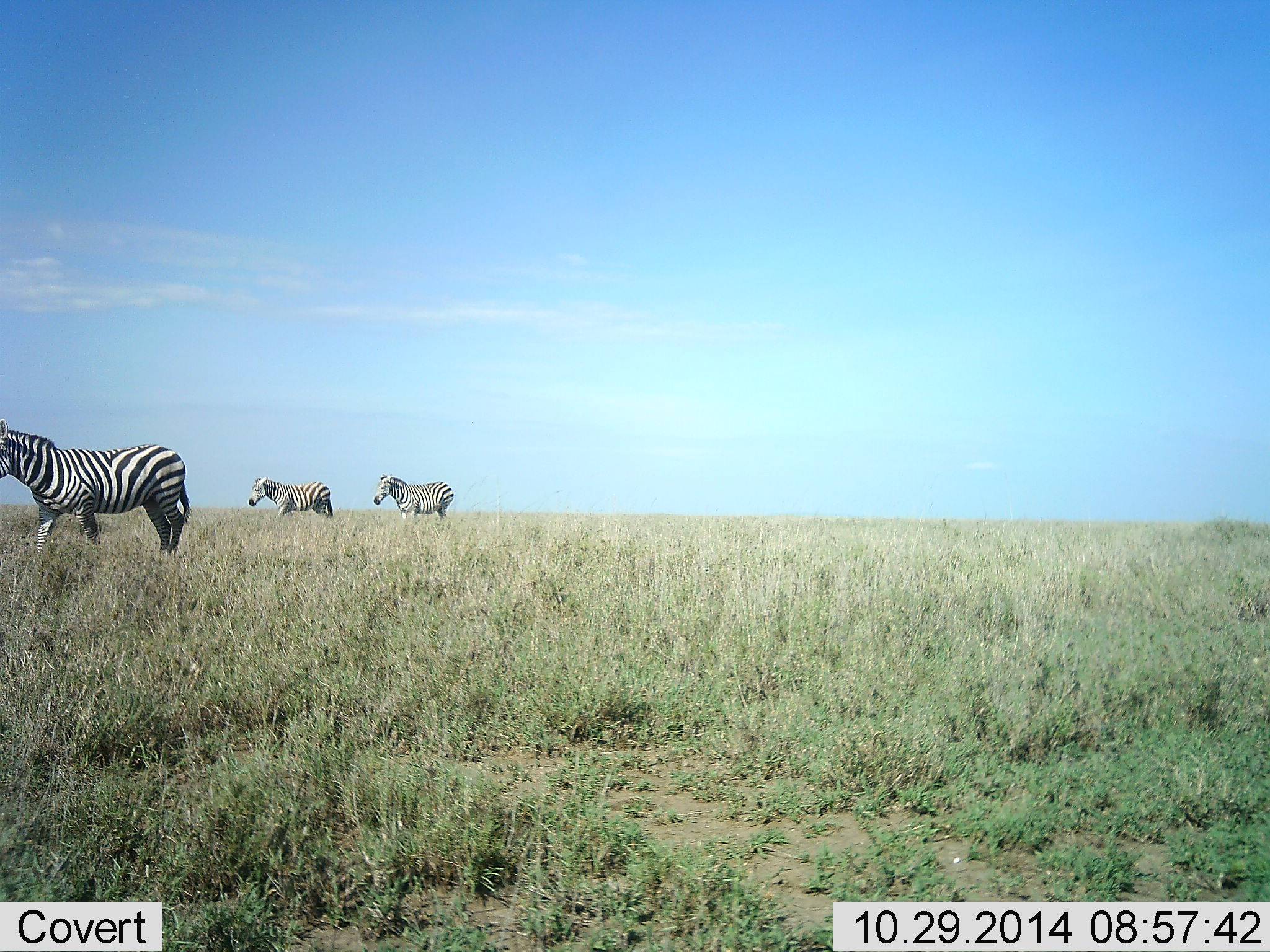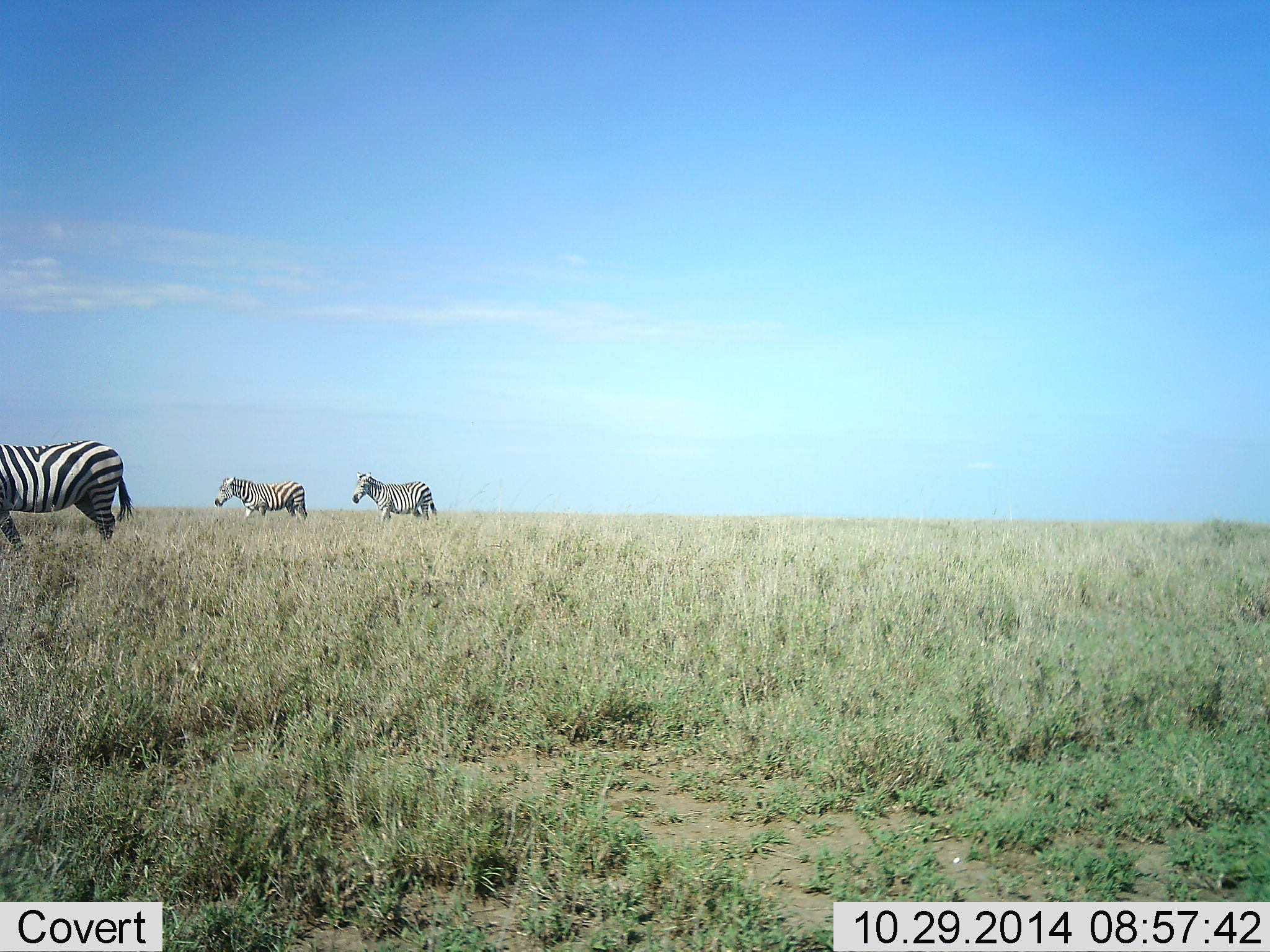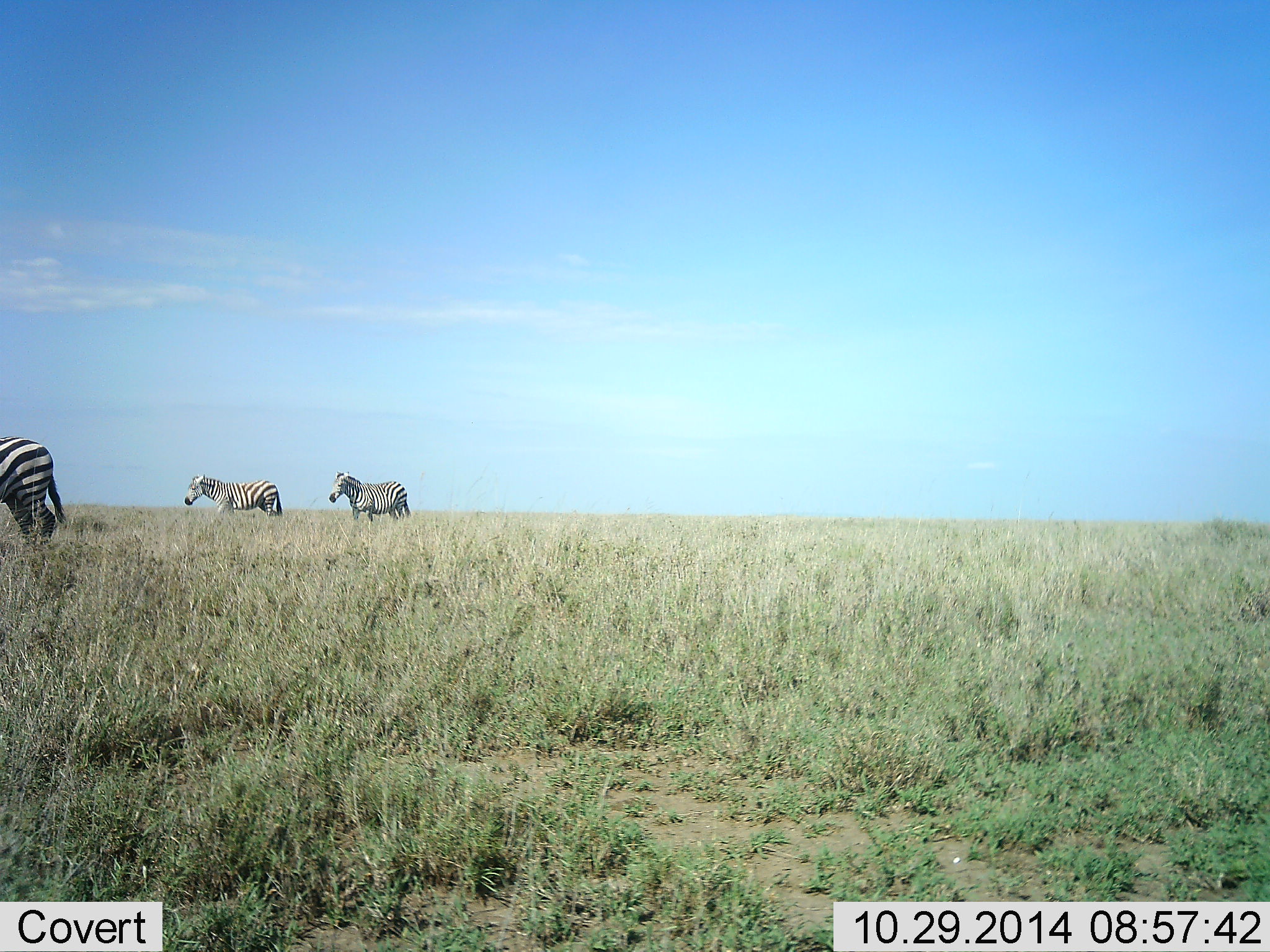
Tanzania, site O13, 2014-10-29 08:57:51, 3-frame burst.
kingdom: Animalia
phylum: Chordata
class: Mammalia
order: Perissodactyla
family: Equidae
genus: Equus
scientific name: Equus quagga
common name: plains zebra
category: zebra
Zebra (plains zebra) (Equus quagga), count 3. Behavior (volunteer vote fractions): standing 0%, resting 0%, moving 100%, interacting 0%. Young present (vote fraction): 0%. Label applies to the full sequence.